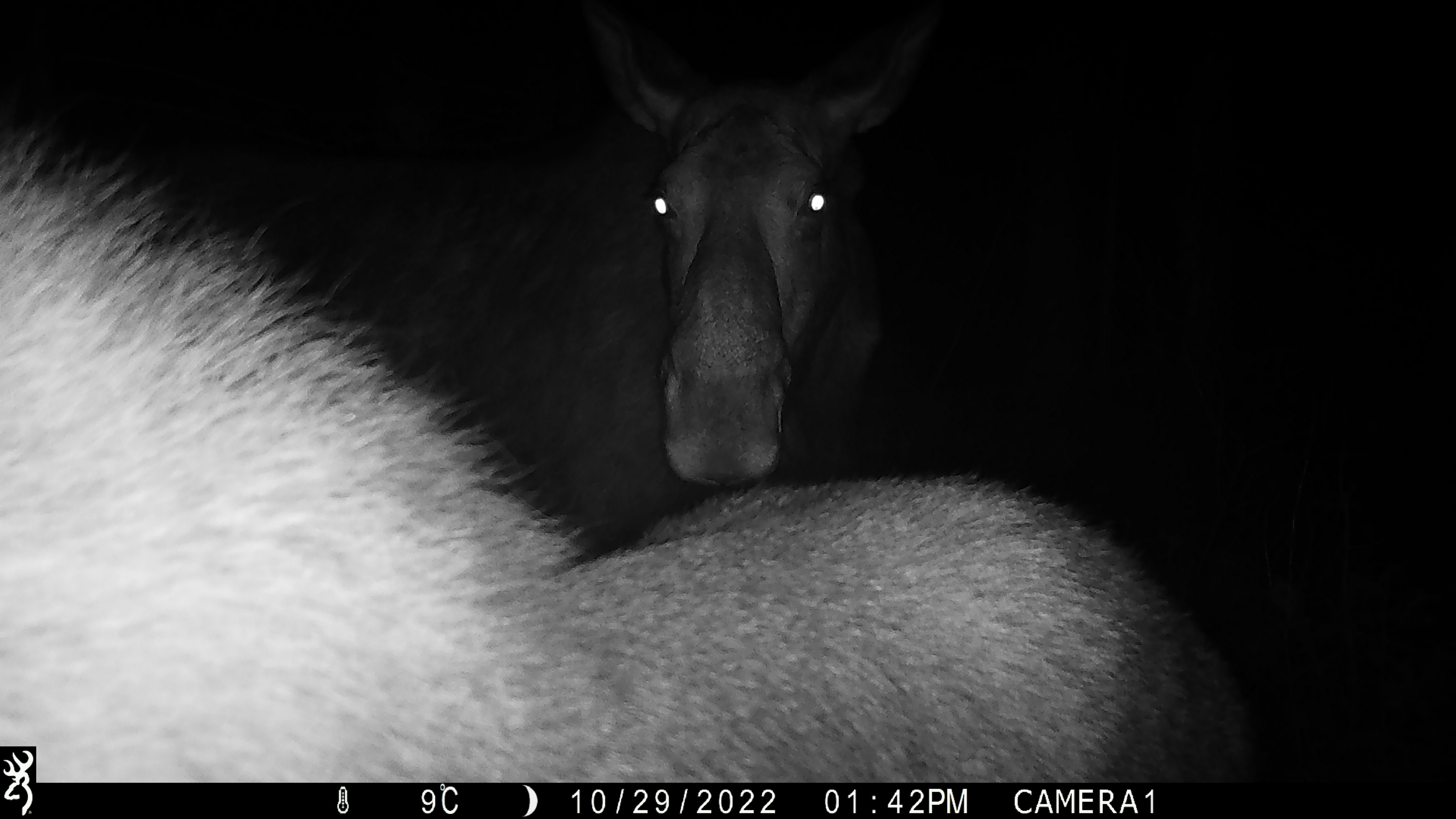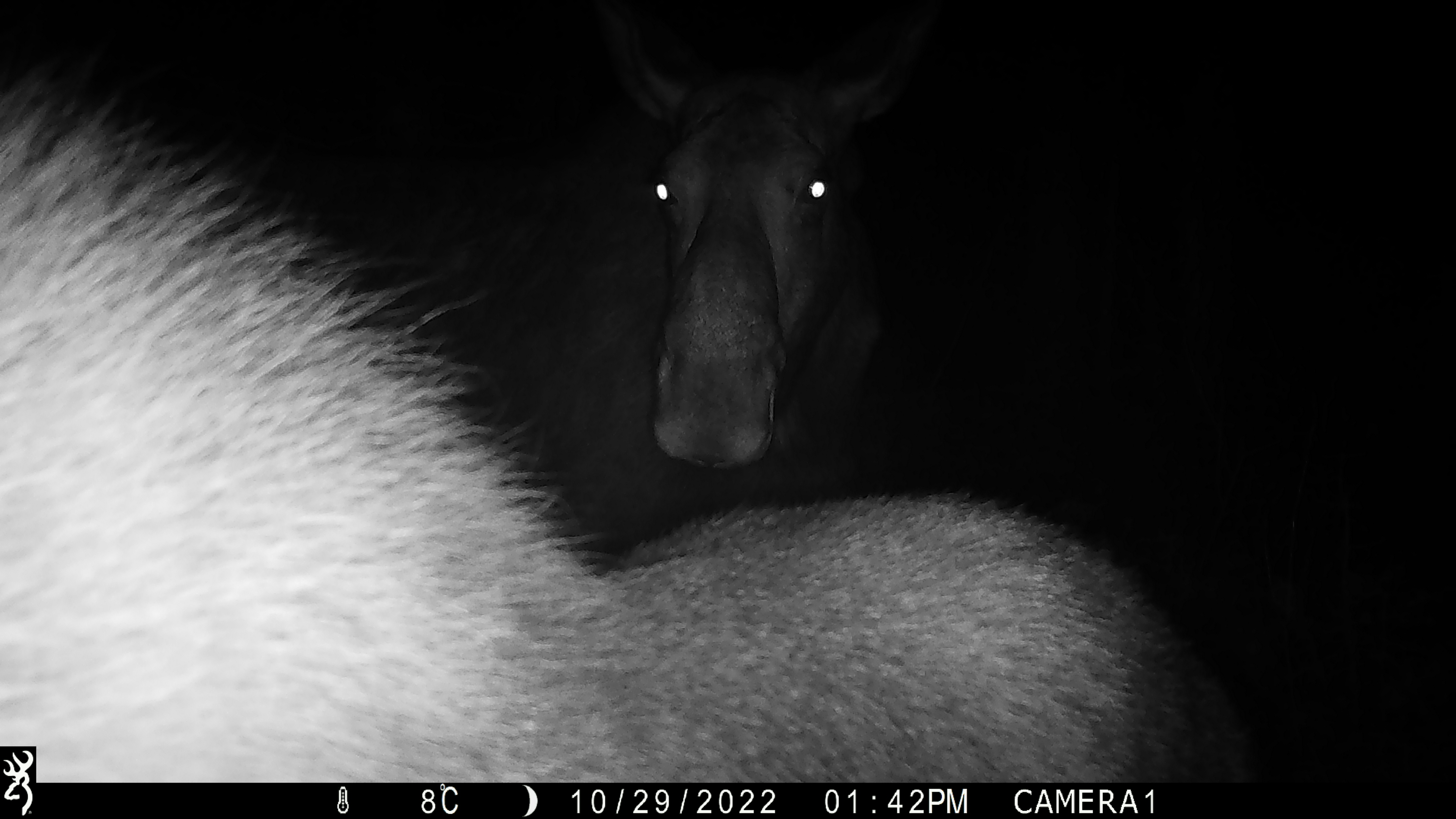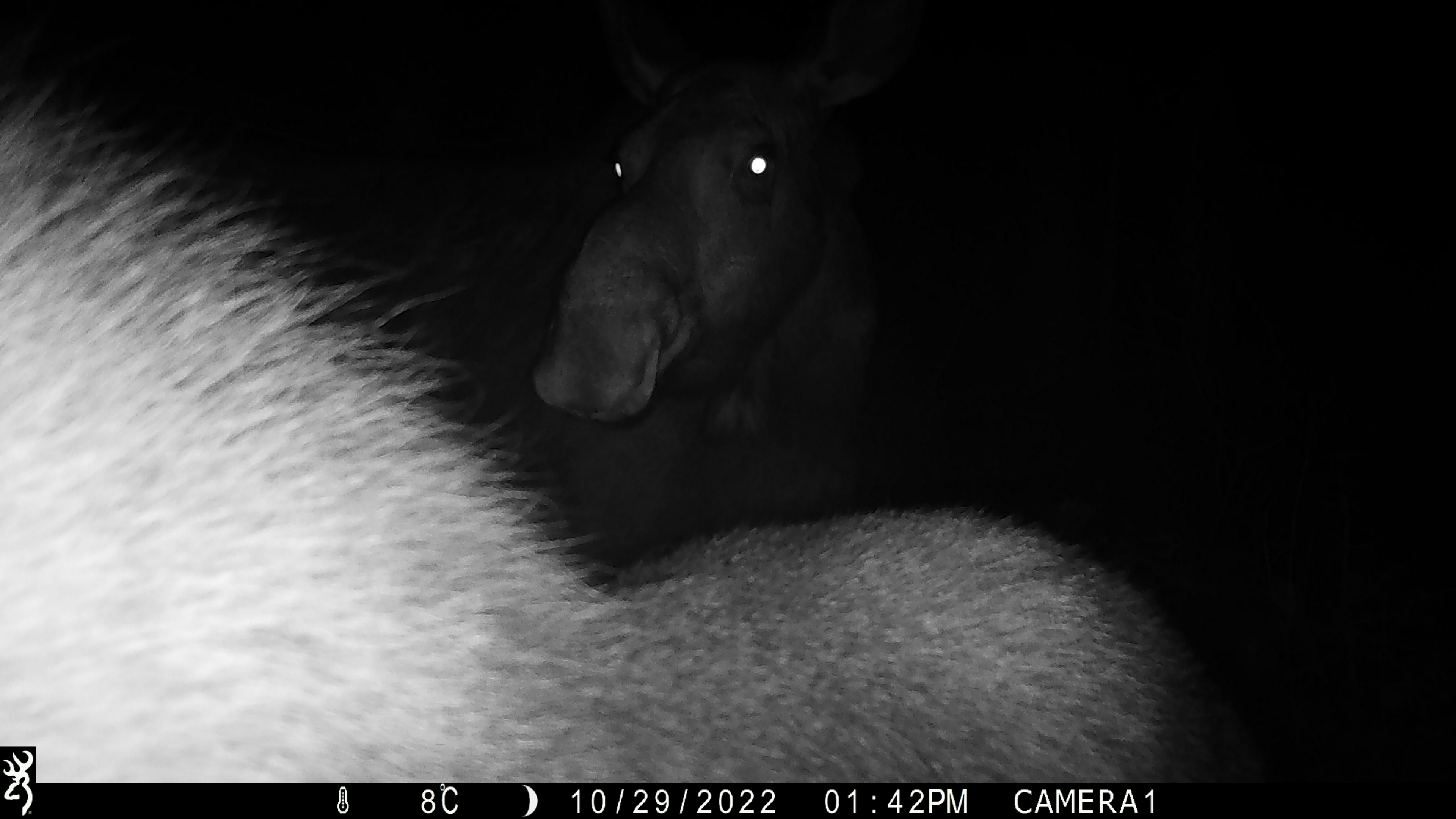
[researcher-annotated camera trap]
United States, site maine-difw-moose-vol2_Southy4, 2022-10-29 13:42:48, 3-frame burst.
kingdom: Animalia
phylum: Chordata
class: Mammalia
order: Artiodactyla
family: Cervidae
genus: Alces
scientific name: Alces alces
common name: moose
Moose (Alces alces).